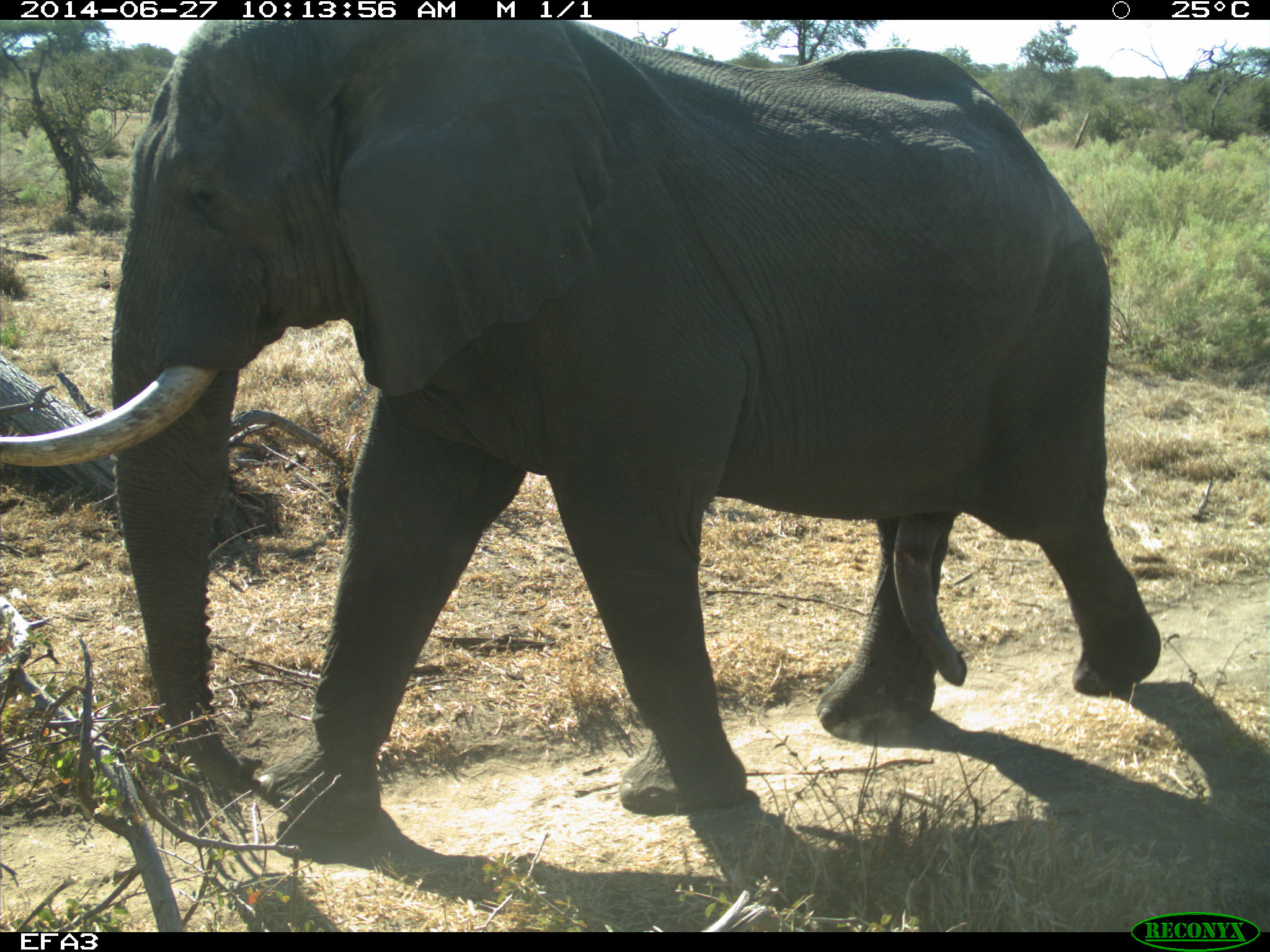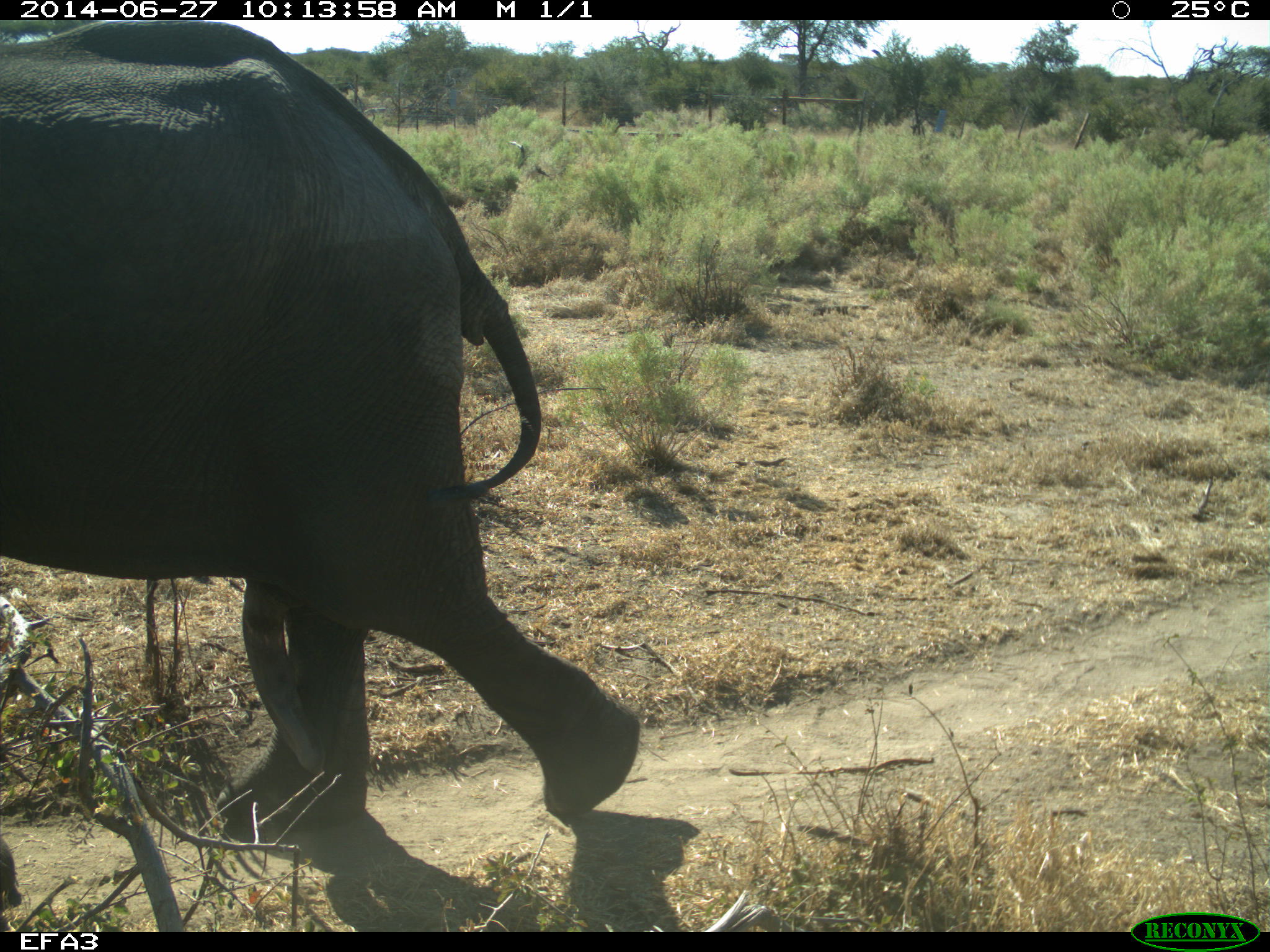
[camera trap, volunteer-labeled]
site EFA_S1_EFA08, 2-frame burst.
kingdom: Animalia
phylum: Chordata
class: Mammalia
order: Proboscidea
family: Elephantidae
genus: Loxodonta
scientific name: Loxodonta africana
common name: african bush elephant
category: elephant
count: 1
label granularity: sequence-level